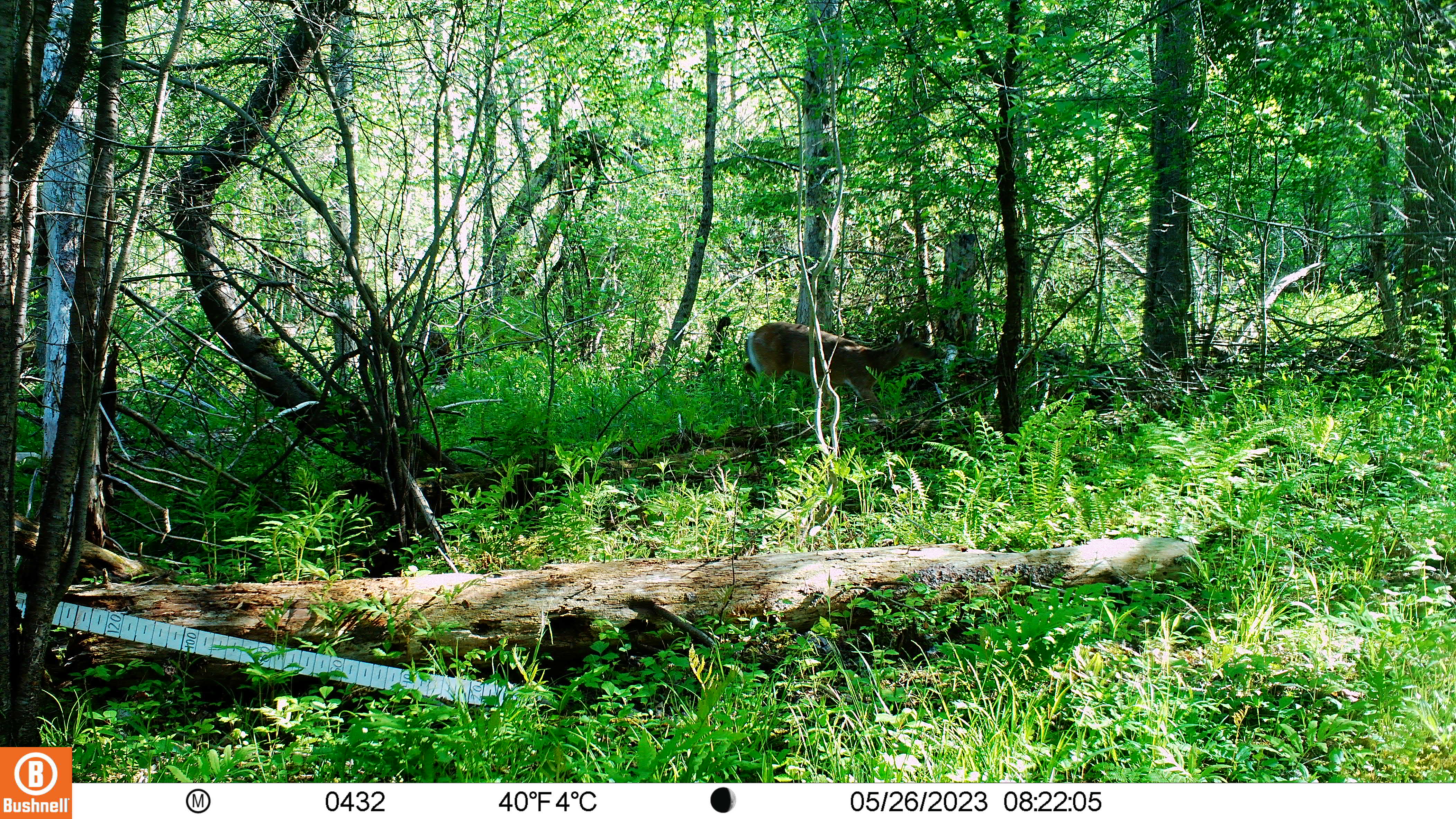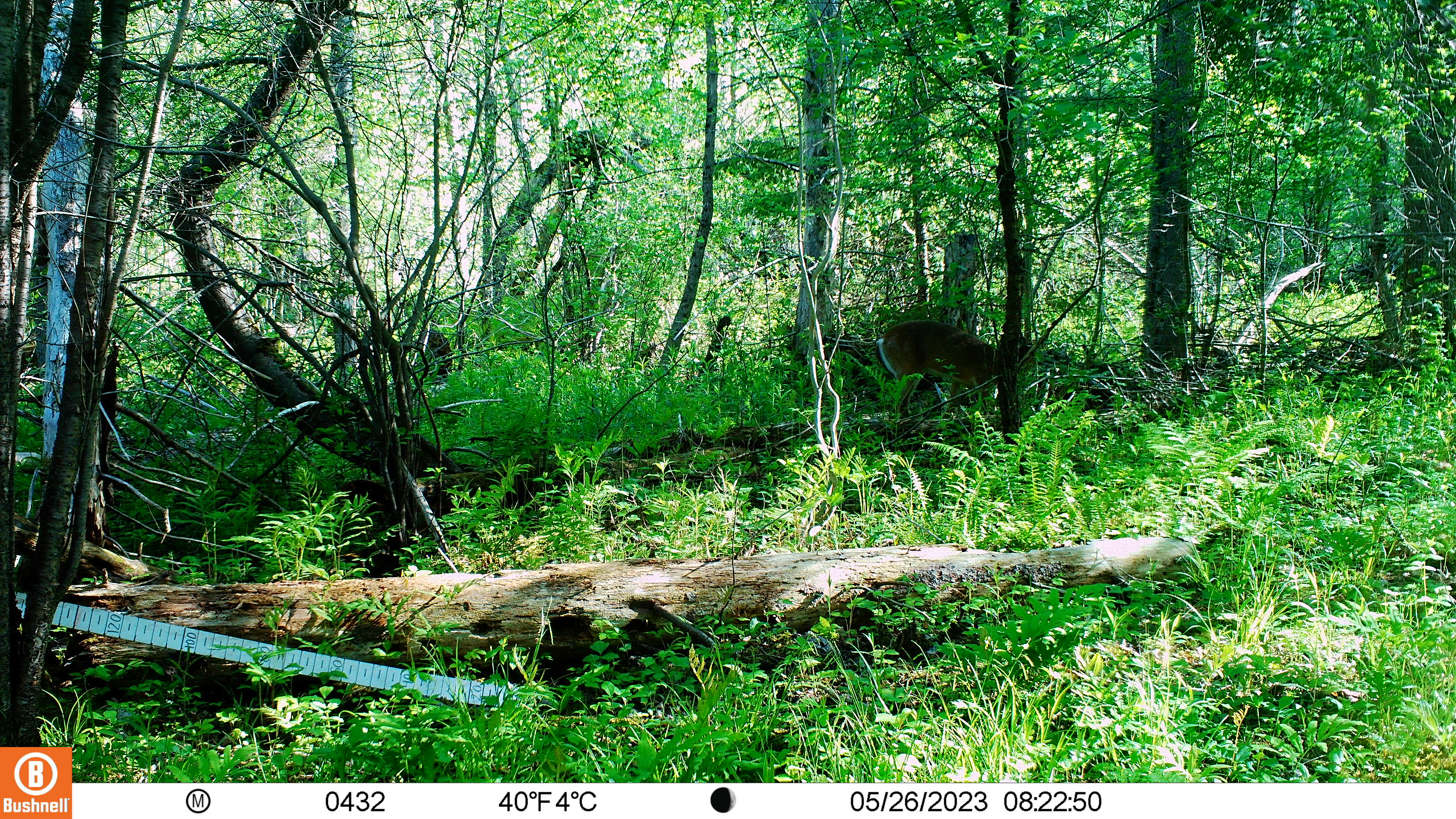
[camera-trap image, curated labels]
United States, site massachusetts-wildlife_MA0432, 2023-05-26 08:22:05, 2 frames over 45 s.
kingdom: Animalia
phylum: Chordata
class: Mammalia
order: Artiodactyla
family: Cervidae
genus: Odocoileus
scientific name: Odocoileus virginianus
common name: white-tailed deer